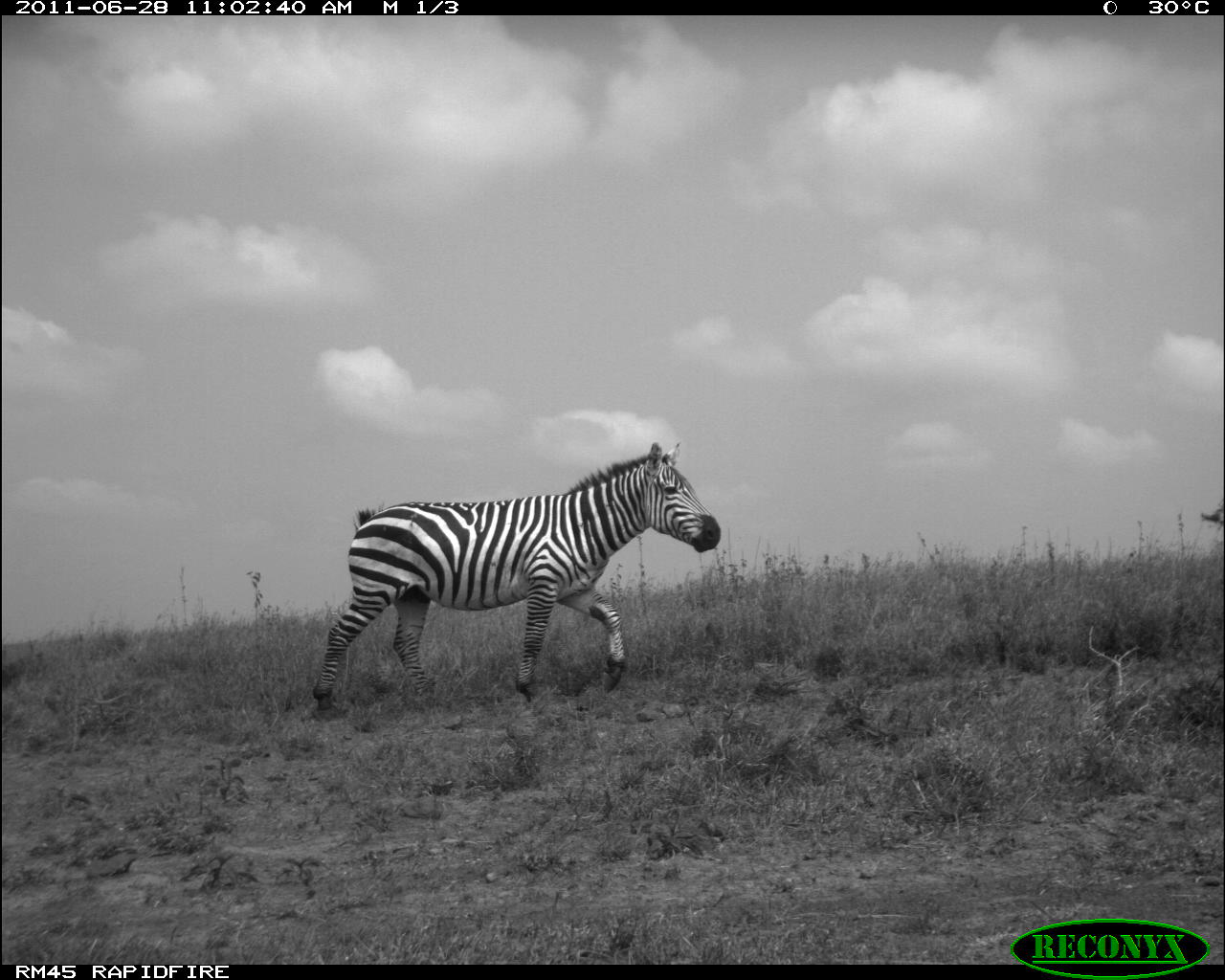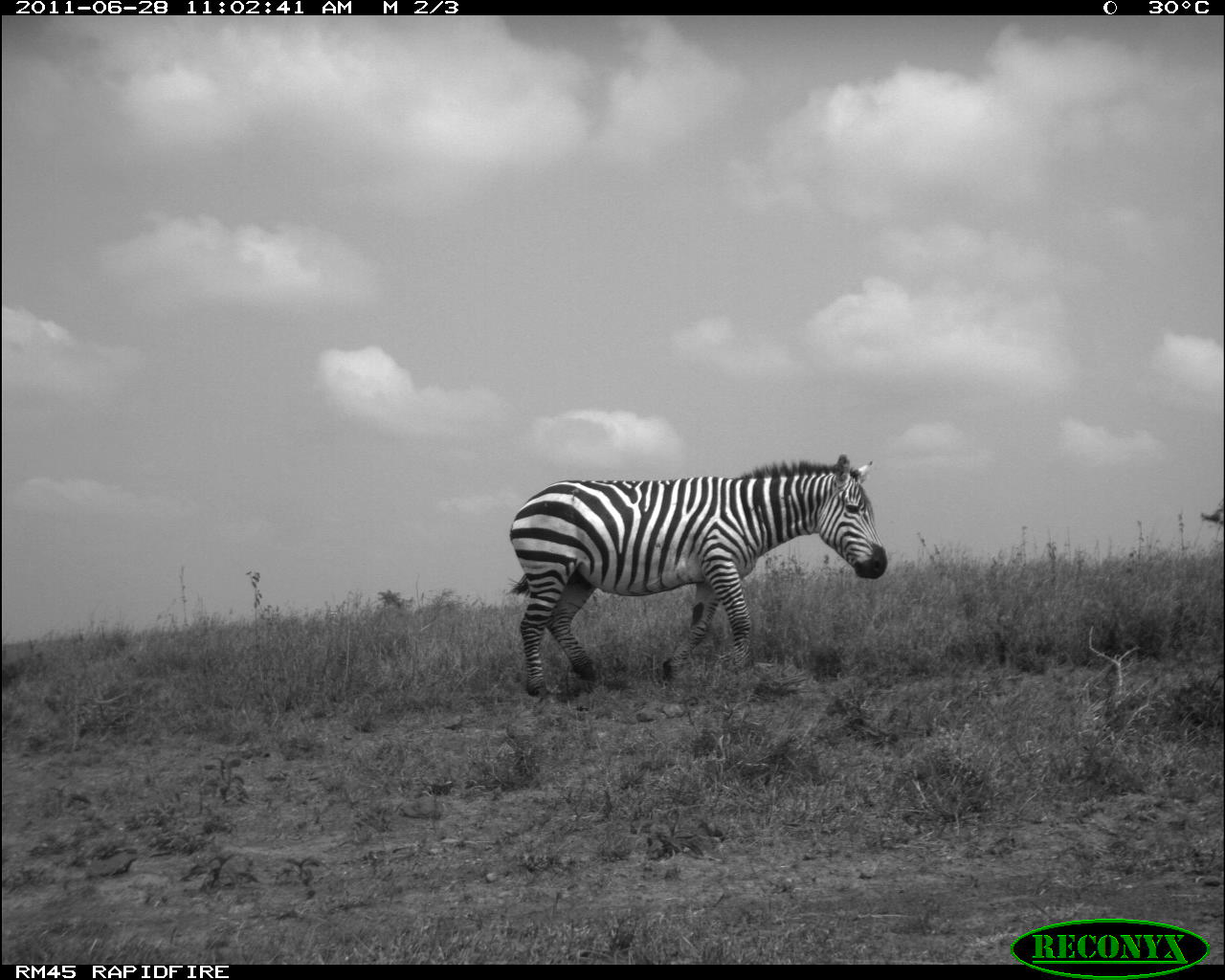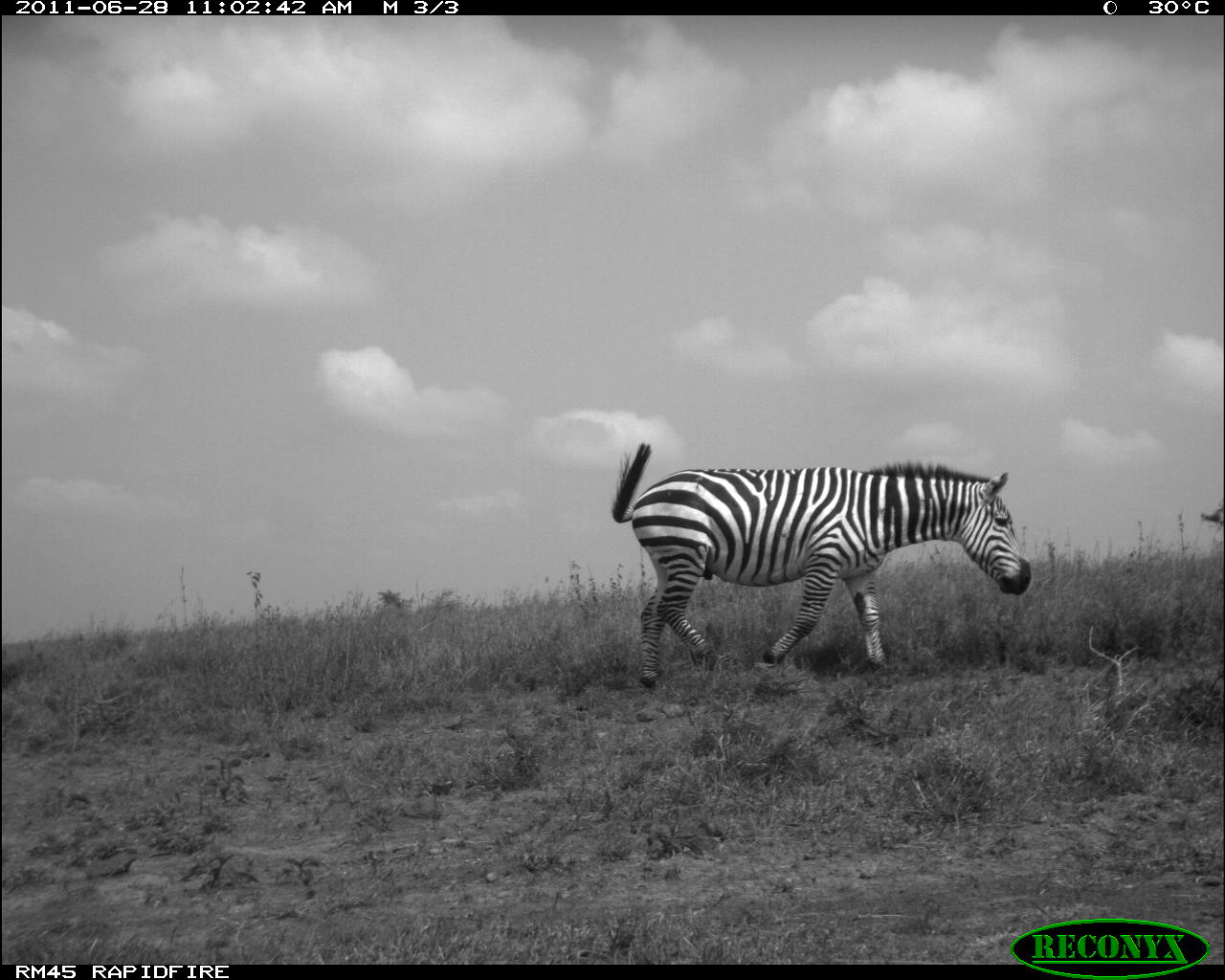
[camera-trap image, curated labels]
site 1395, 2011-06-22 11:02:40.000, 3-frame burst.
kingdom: Animalia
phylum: Chordata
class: Mammalia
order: Perissodactyla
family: Equidae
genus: Equus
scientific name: Equus quagga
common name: plains zebra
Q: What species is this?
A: Equus quagga (plains zebra).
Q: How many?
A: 1.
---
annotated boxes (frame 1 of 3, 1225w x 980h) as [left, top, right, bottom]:
equus quagga: [312, 441, 721, 709]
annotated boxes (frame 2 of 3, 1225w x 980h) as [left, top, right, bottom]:
equus quagga: [506, 454, 888, 698]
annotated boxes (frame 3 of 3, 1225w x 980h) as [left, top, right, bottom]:
equus quagga: [612, 441, 1031, 685]